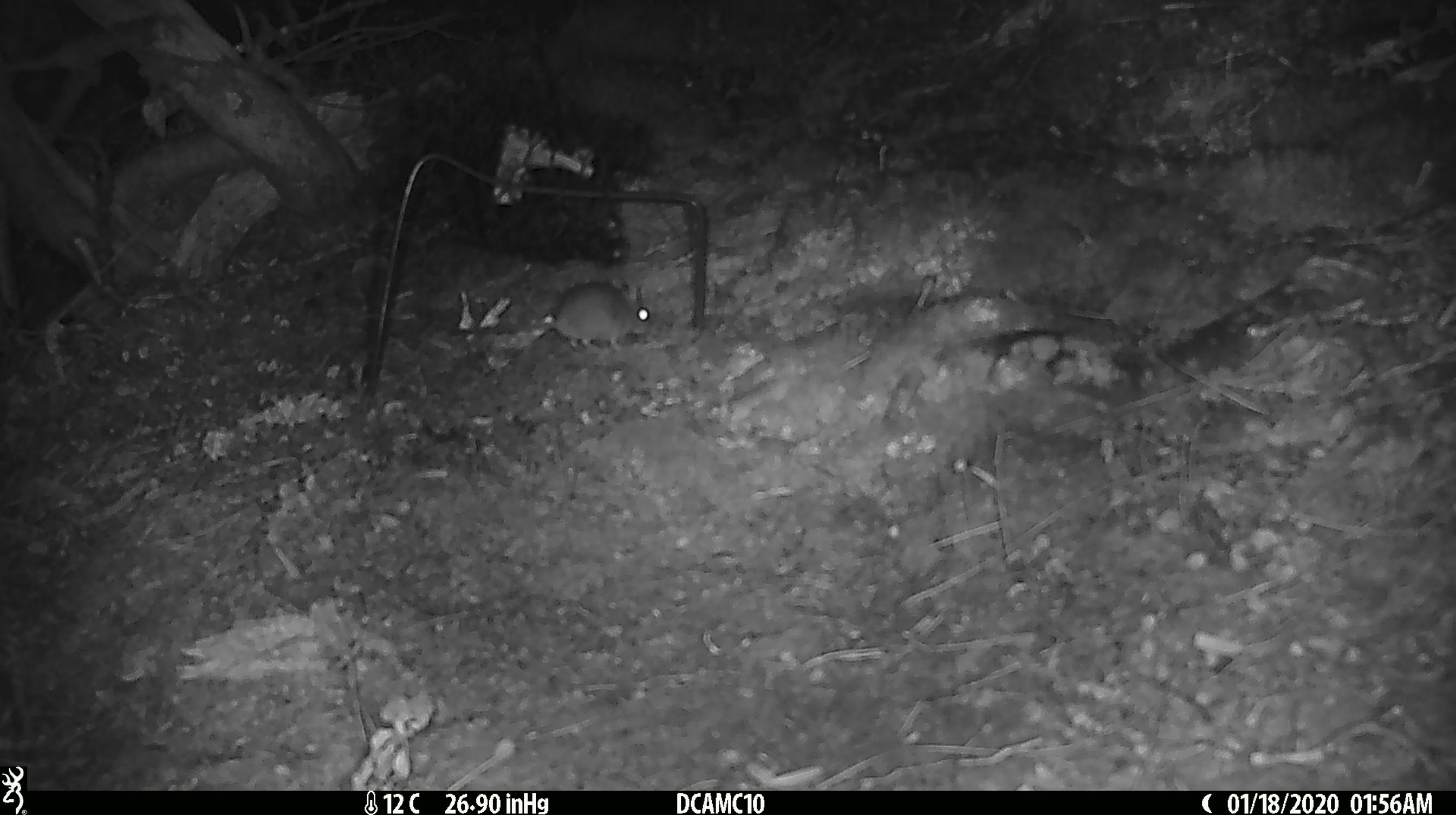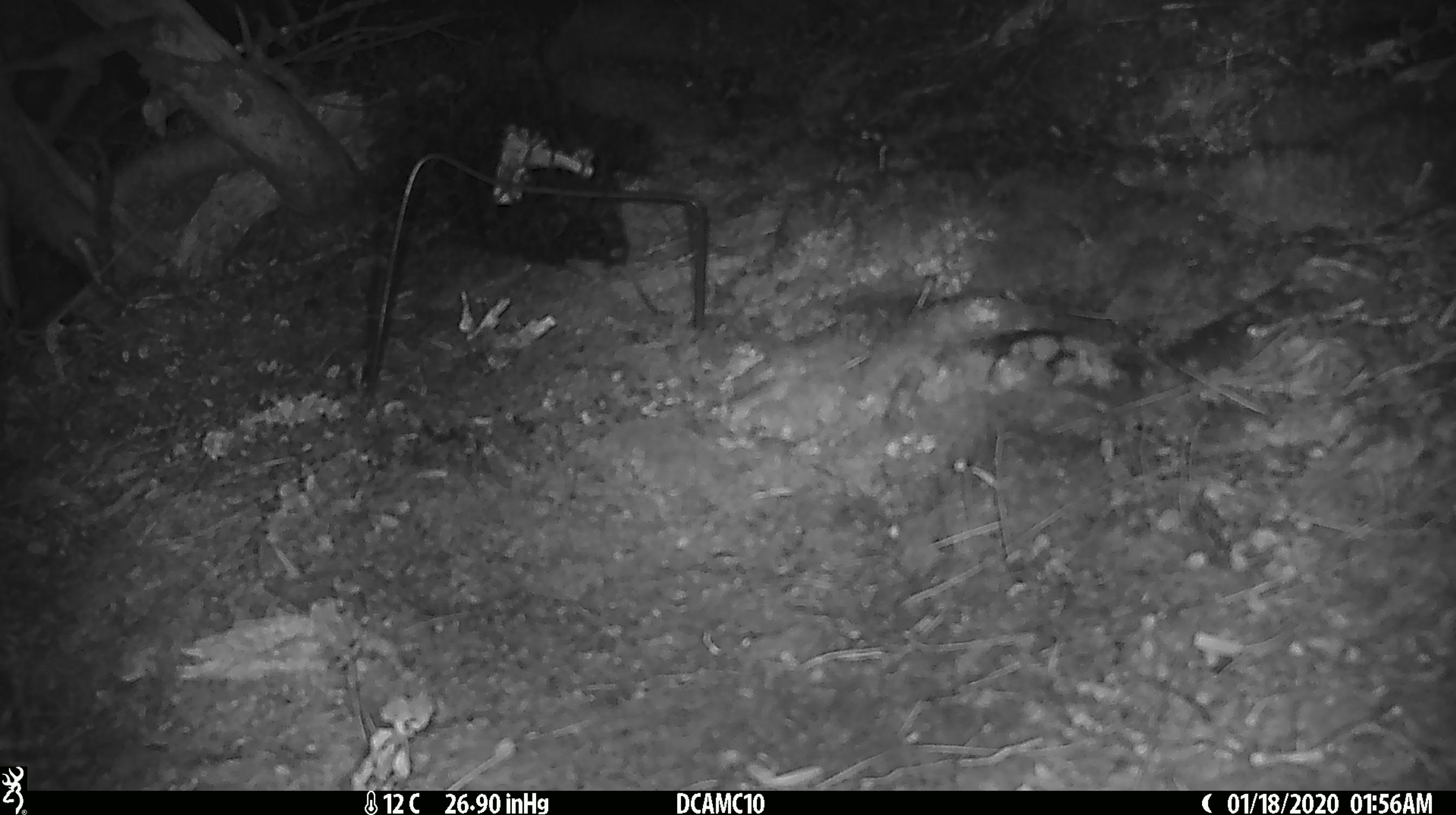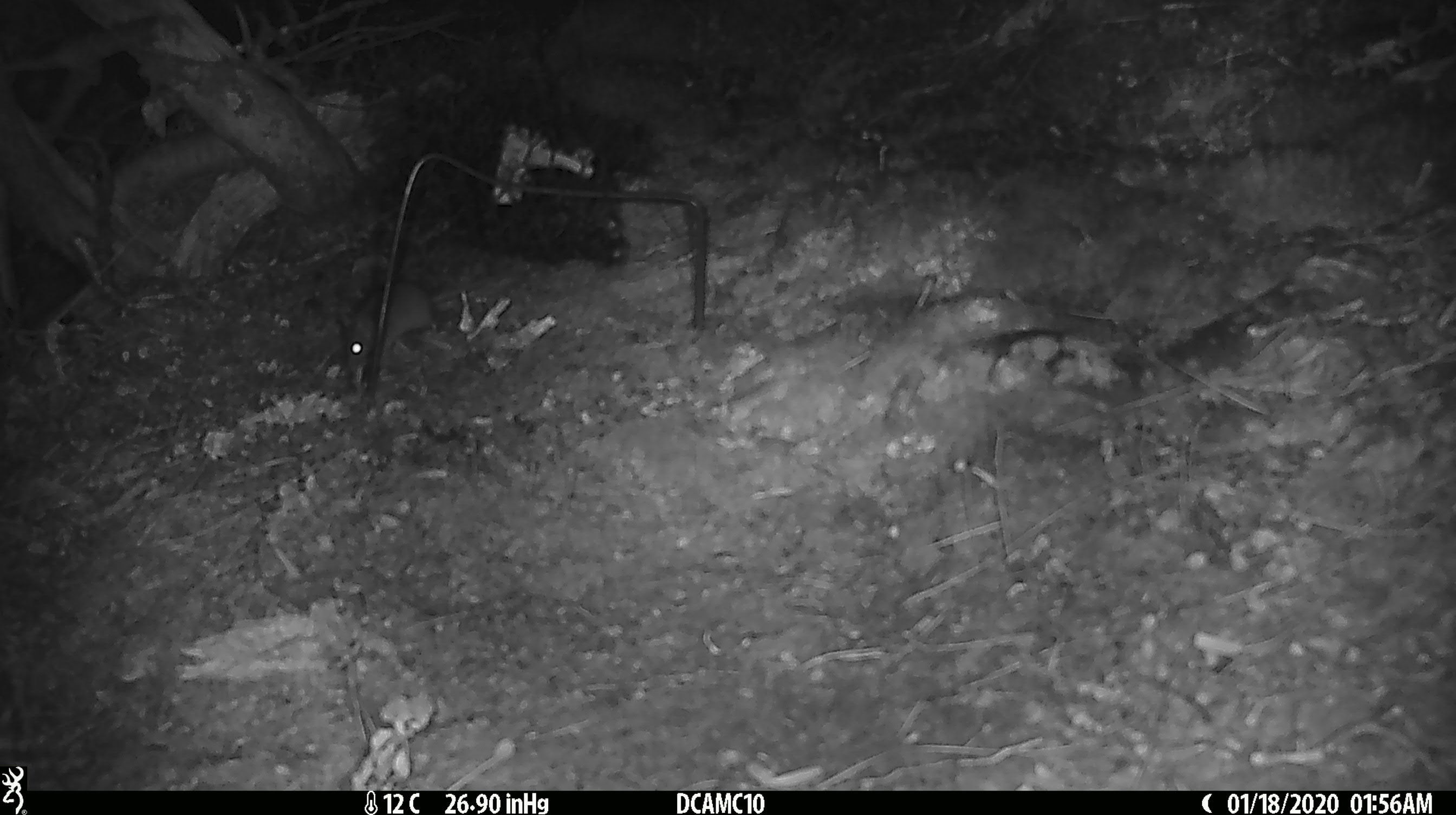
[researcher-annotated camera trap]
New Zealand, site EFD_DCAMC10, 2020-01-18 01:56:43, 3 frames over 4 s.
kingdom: Animalia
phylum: Chordata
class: Mammalia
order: Rodentia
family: Muridae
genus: Mus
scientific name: Mus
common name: mouse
Mouse (Mus).